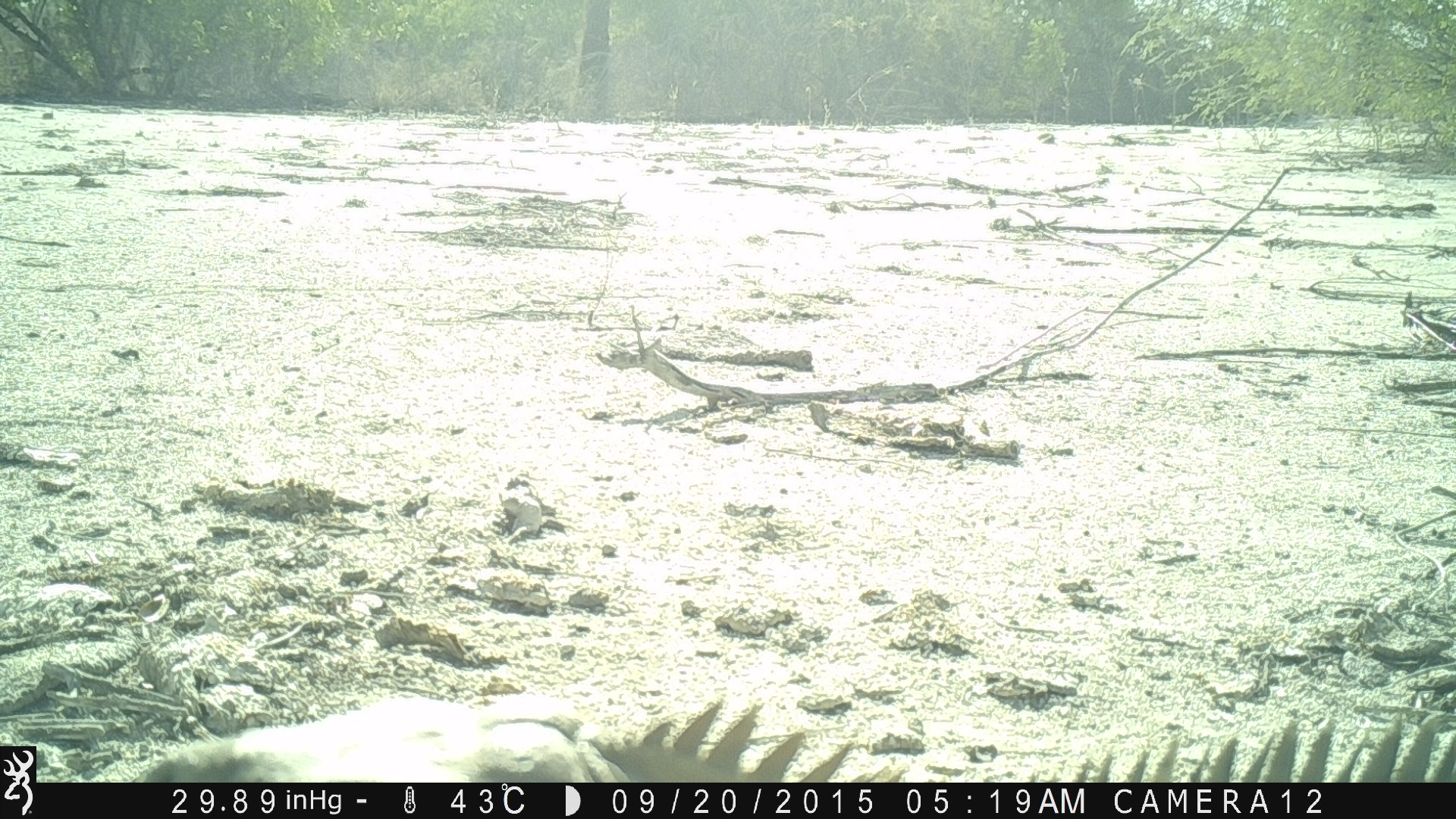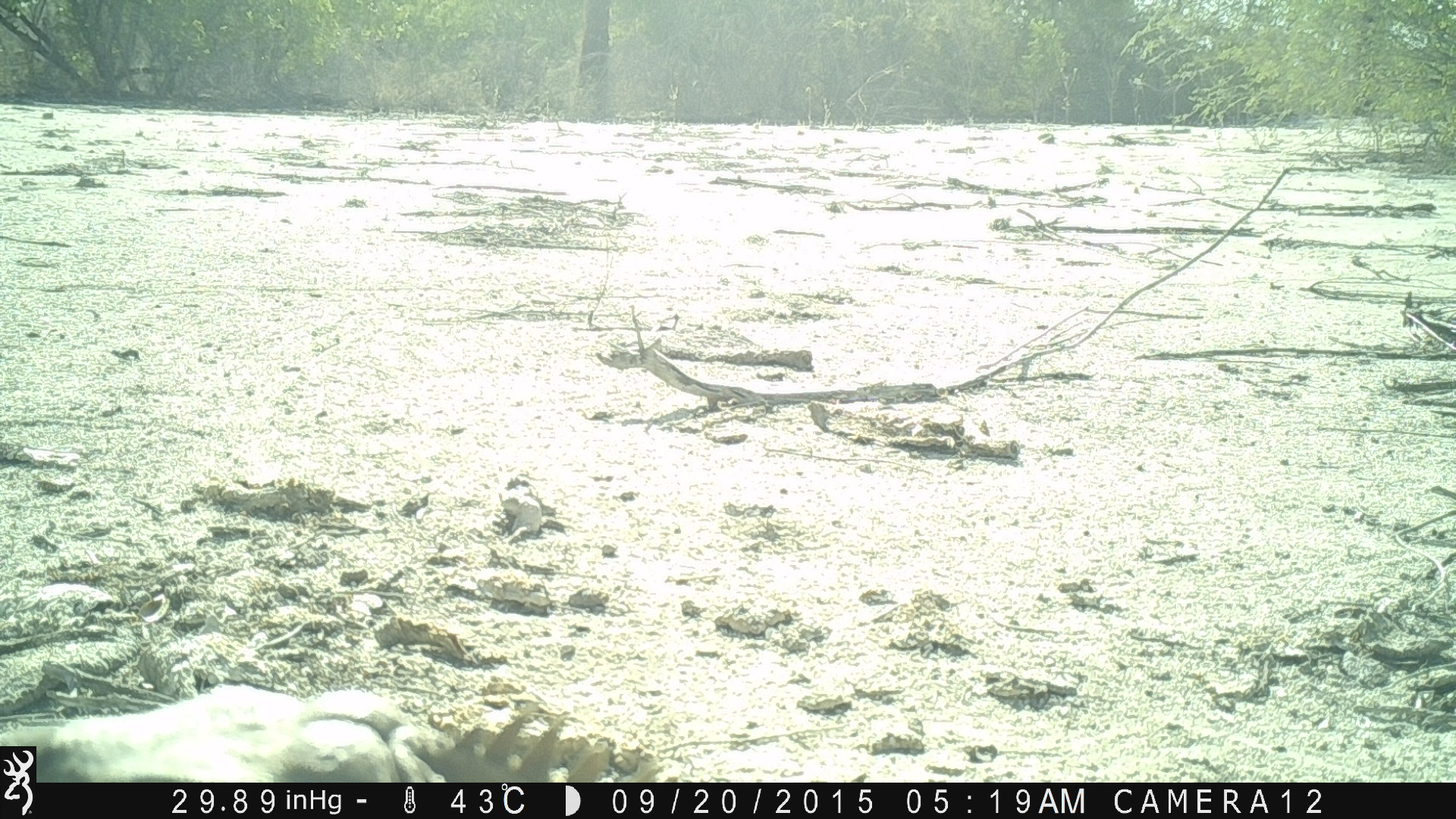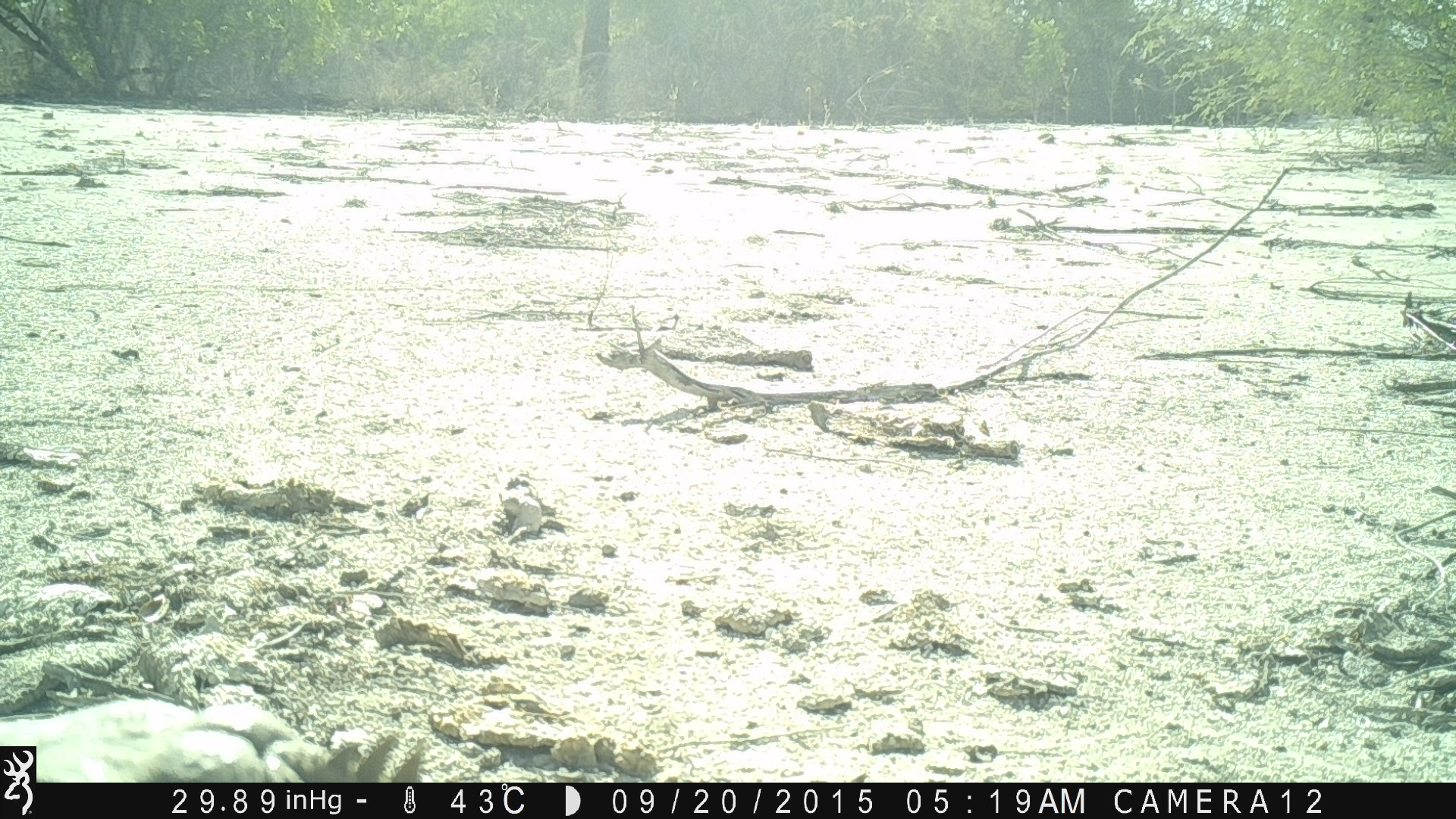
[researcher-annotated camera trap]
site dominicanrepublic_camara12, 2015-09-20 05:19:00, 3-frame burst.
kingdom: Animalia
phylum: Chordata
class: Reptilia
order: Squamata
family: Iguanidae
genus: Iguana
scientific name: Iguana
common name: typical iguanas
Iguana (typical iguanas).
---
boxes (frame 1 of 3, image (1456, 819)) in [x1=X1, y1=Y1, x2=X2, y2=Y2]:
iguana: [x1=120, y1=692, x2=1456, y2=781]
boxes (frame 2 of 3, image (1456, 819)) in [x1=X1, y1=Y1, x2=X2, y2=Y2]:
iguana: [x1=35, y1=679, x2=692, y2=785]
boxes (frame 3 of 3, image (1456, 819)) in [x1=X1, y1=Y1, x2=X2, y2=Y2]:
iguana: [x1=36, y1=696, x2=410, y2=783]